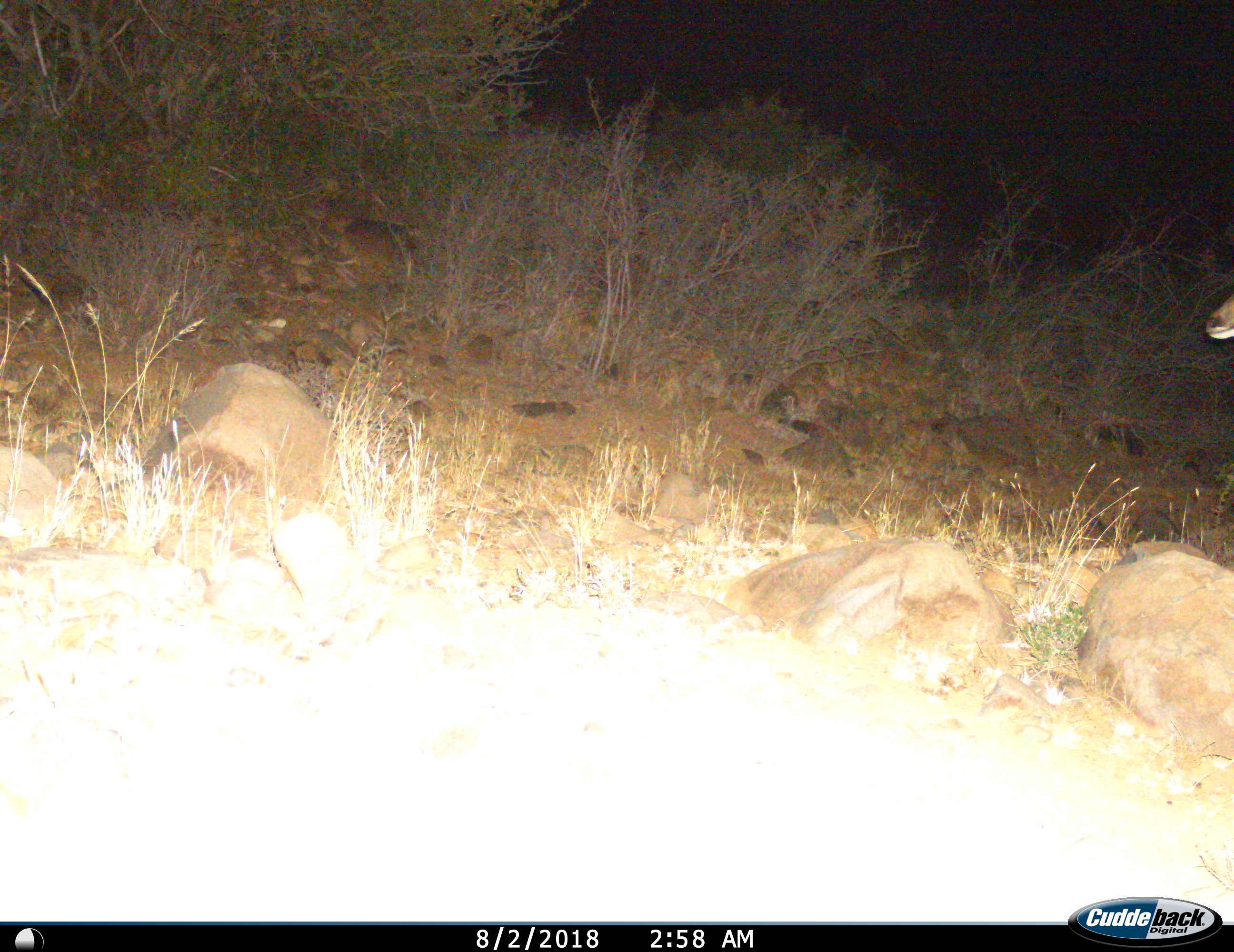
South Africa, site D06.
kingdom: Animalia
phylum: Chordata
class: Mammalia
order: Artiodactyla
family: Bovidae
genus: Tragelaphus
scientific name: Tragelaphus strepsiceros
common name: greater kudu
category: kudu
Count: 1.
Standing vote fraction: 88%.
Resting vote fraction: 0%.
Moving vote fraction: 12%.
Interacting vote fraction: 0%.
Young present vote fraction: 0%.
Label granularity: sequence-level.